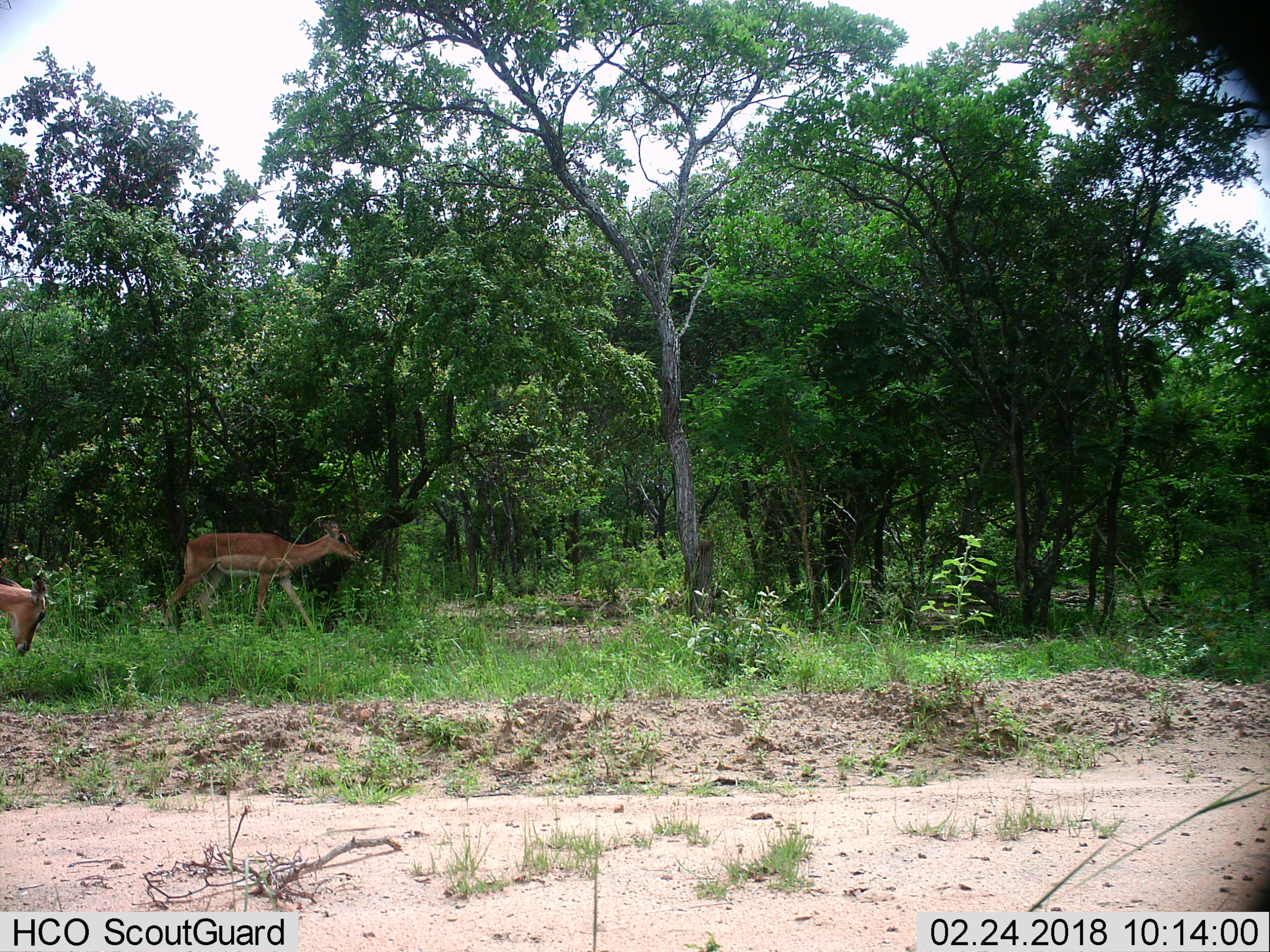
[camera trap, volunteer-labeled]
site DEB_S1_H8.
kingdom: Animalia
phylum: Chordata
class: Mammalia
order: Artiodactyla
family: Bovidae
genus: Aepyceros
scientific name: Aepyceros melampus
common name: impala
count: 2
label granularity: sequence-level